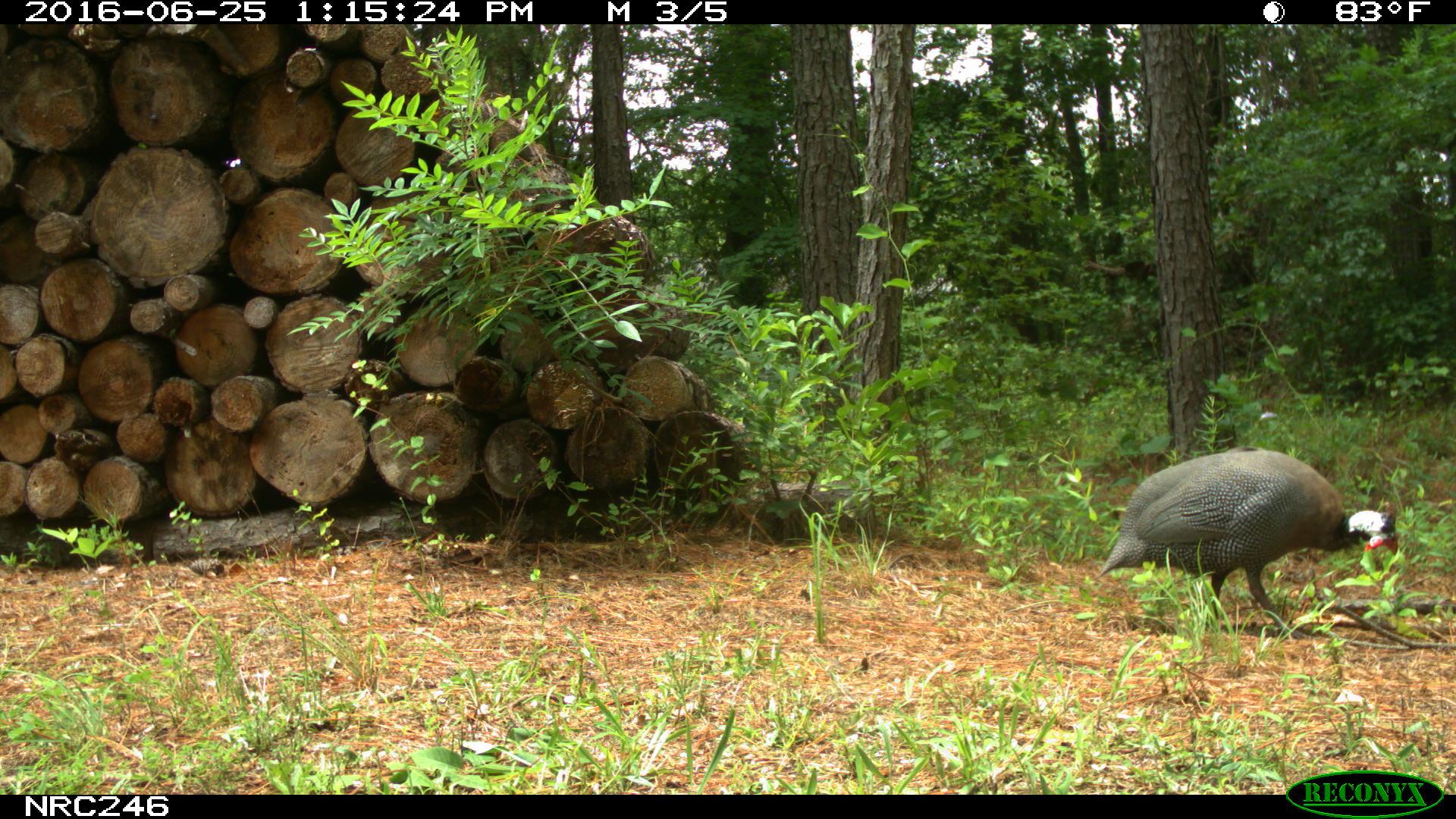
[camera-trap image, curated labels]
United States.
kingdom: Animalia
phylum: Chordata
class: Aves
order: Galliformes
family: Phasianidae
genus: Meleagris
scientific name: Meleagris gallopavo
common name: wild turkey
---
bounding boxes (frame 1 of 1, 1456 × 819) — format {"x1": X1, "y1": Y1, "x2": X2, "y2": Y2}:
Wild Turkey: {"x1": 1091, "y1": 444, "x2": 1412, "y2": 634}